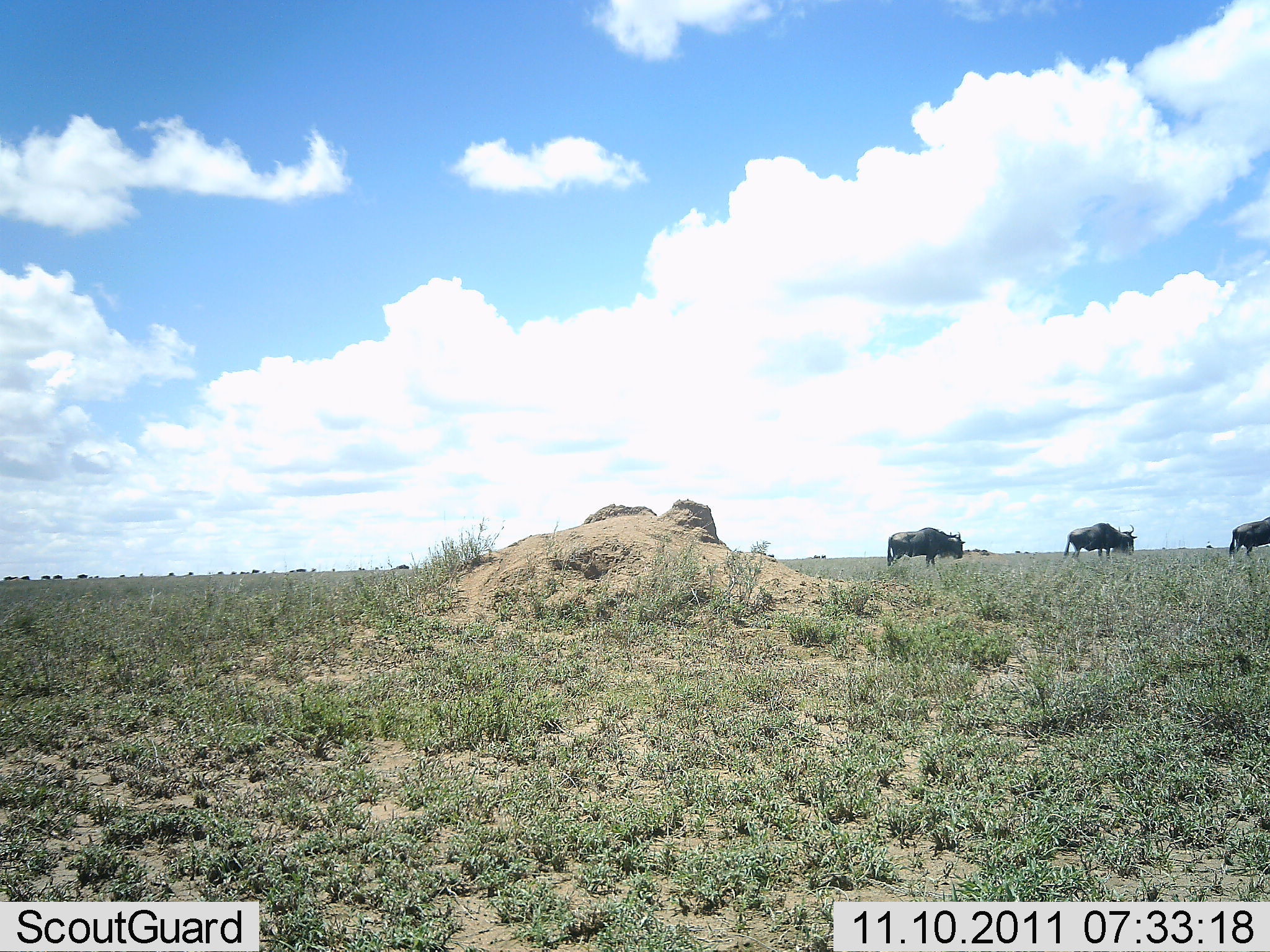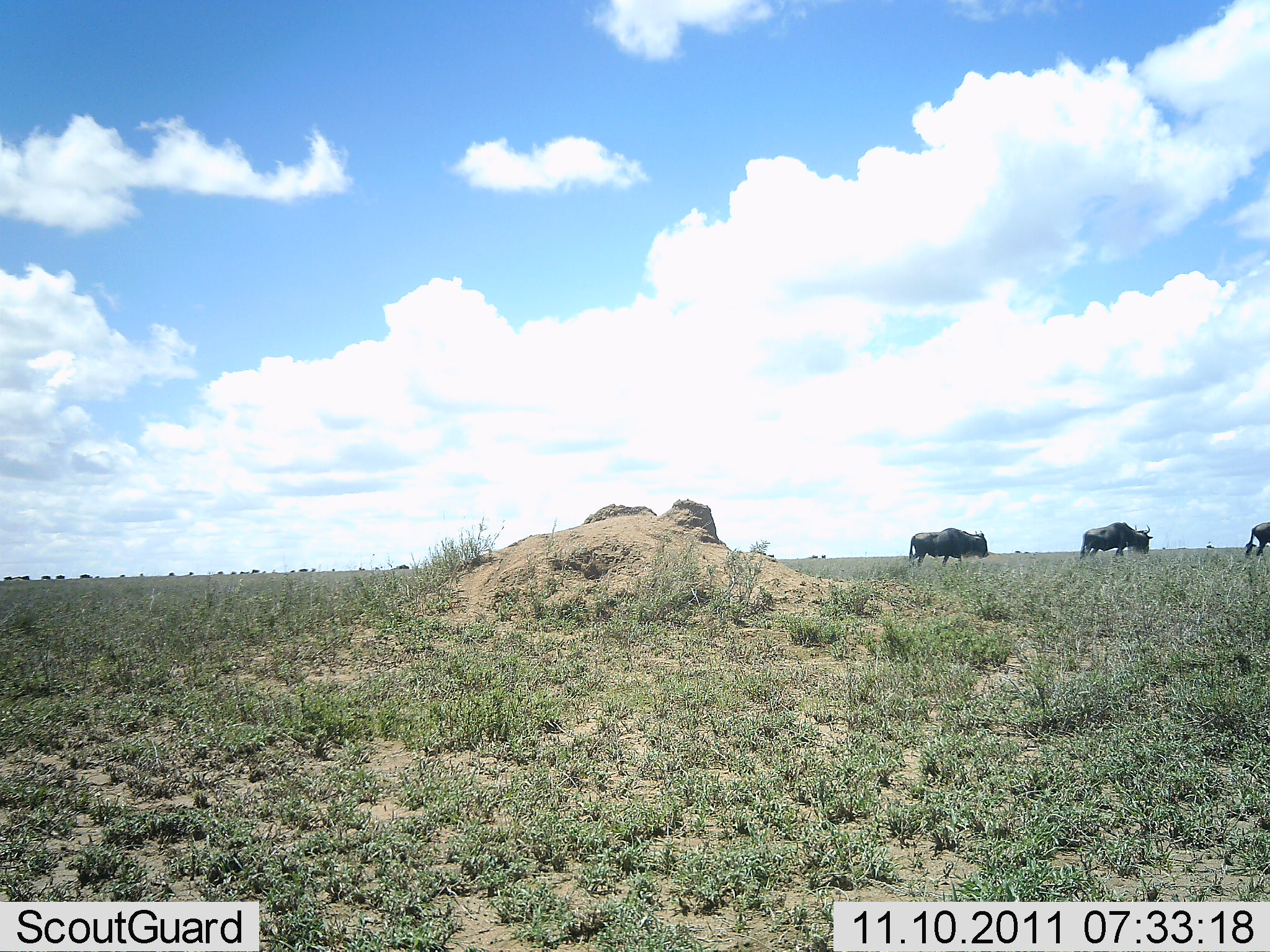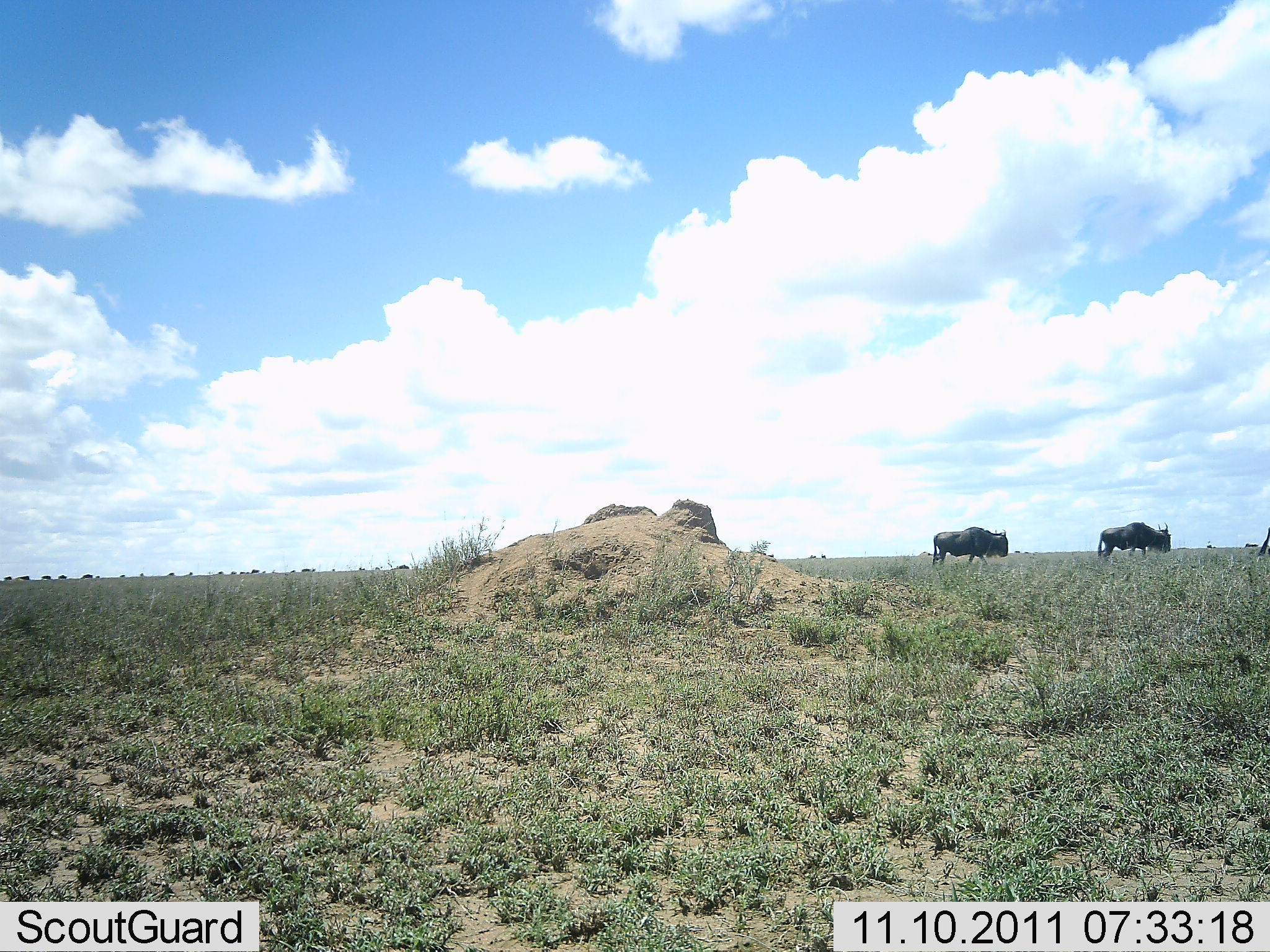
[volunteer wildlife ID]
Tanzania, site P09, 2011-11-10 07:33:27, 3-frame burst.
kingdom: Animalia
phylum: Chordata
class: Mammalia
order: Artiodactyla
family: Bovidae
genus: Connochaetes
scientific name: Connochaetes taurinus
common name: blue wildebeest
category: wildebeest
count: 3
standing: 8%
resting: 0%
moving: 100%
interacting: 0%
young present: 0%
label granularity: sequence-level